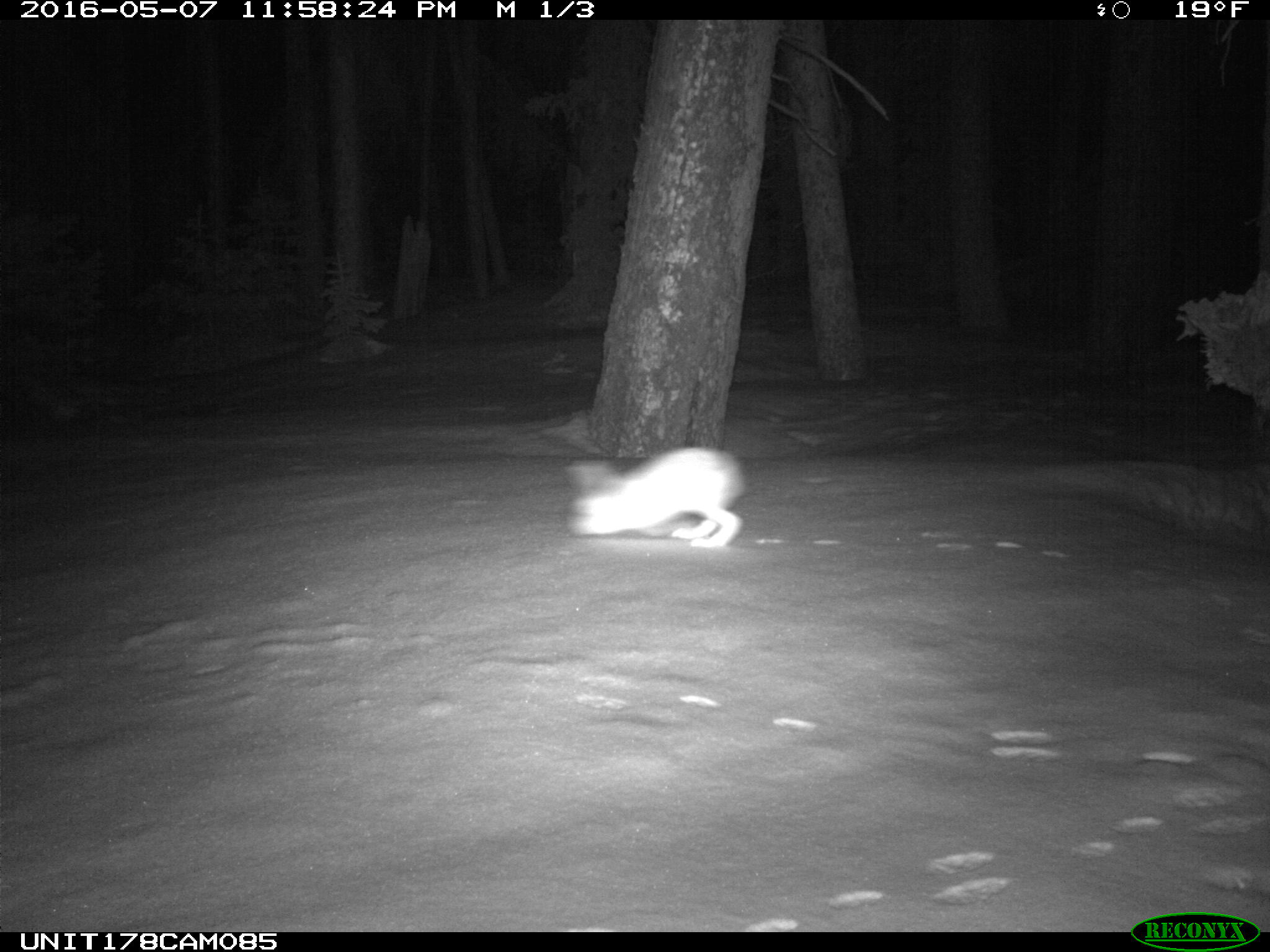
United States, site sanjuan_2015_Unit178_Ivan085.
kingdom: Animalia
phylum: Chordata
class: Mammalia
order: Lagomorpha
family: Leporidae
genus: Lepus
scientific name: Lepus americanus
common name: snowshoe hare